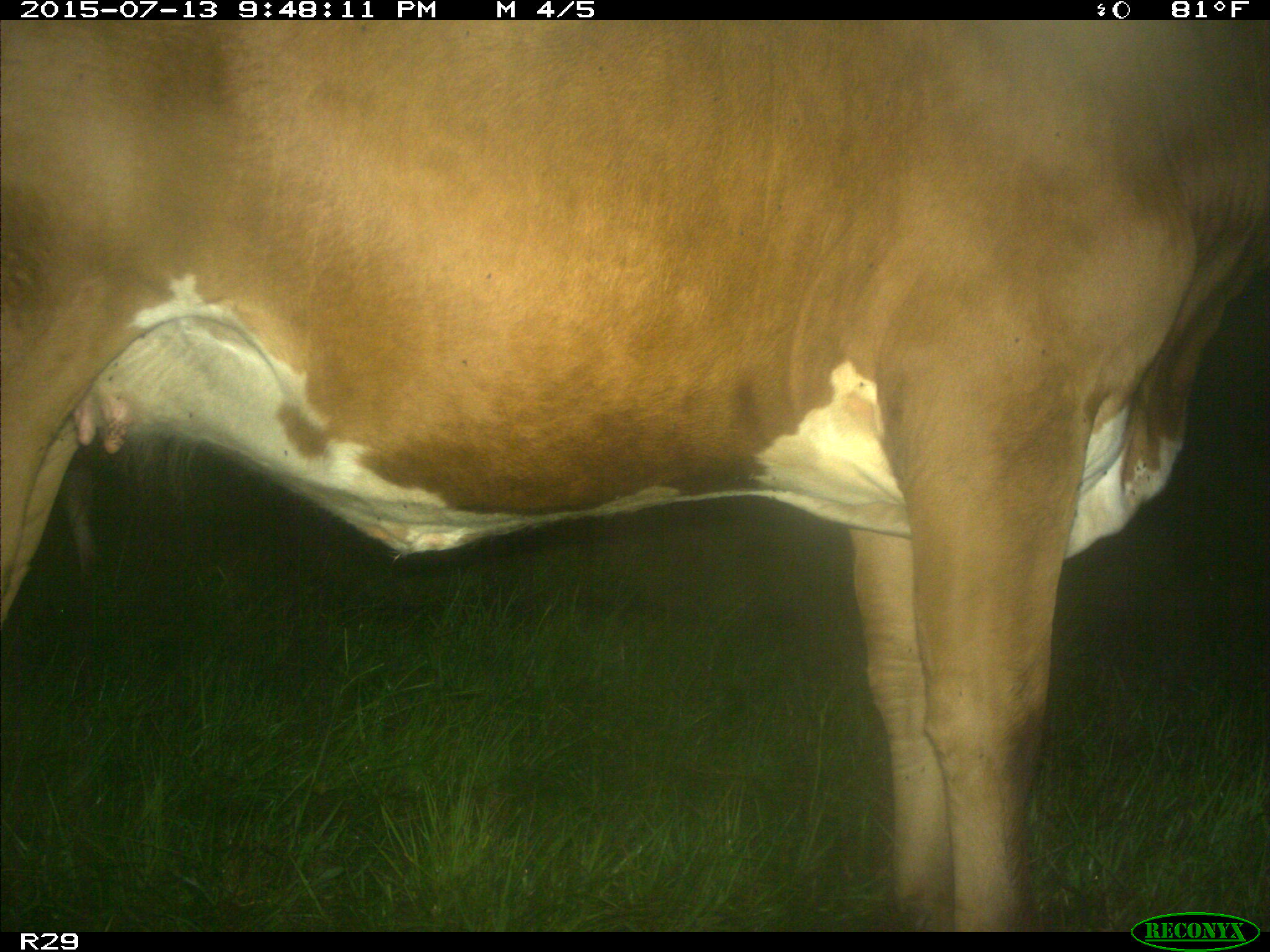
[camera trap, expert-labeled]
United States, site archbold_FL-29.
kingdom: Animalia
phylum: Chordata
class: Mammalia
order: Artiodactyla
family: Bovidae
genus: Bos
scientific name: Bos taurus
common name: domestic cow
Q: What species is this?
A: Bos taurus (domestic cow).